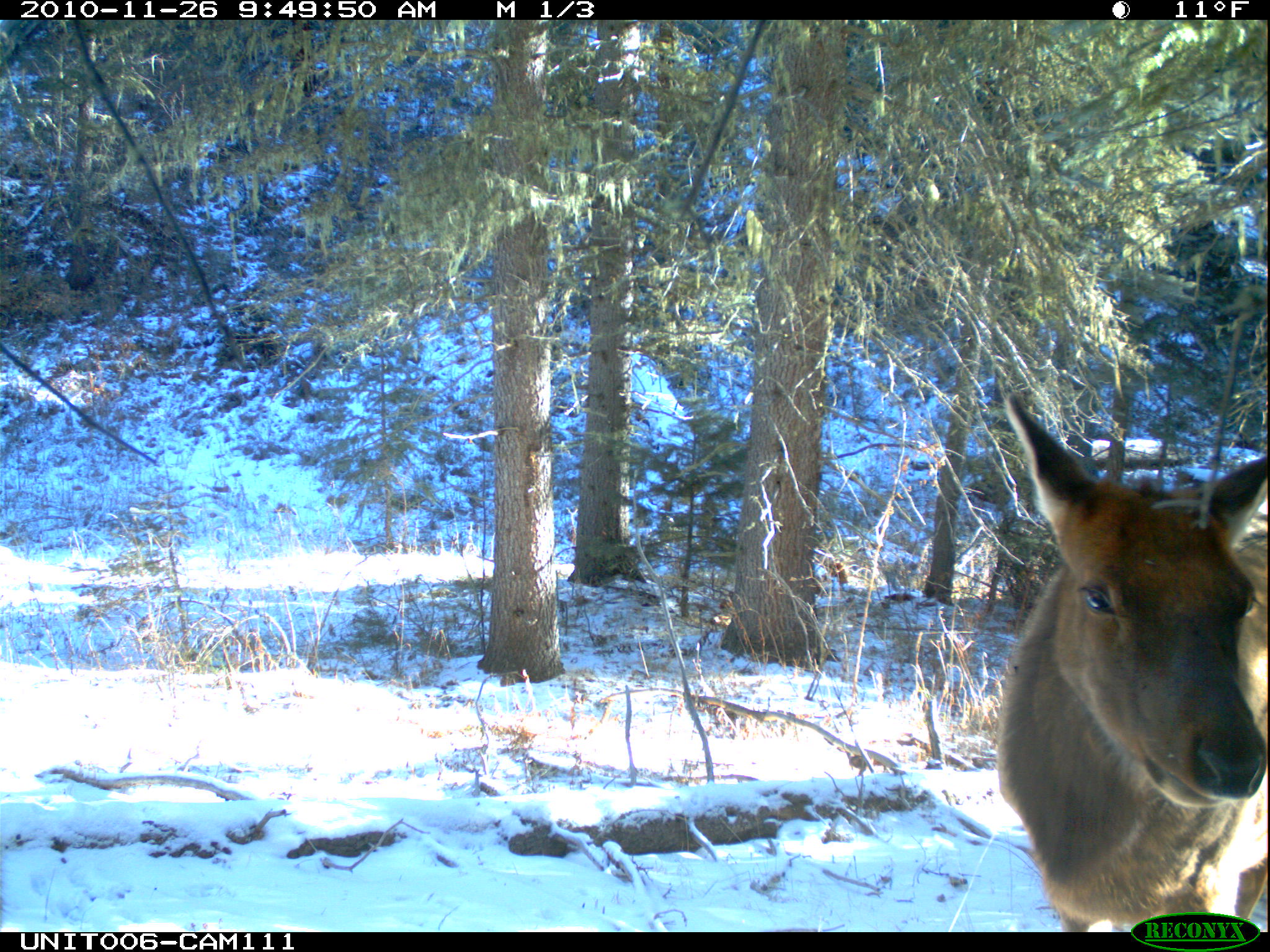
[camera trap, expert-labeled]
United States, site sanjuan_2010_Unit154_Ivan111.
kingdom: Animalia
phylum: Chordata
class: Mammalia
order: Artiodactyla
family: Cervidae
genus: Cervus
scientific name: Cervus elaphus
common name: red deer